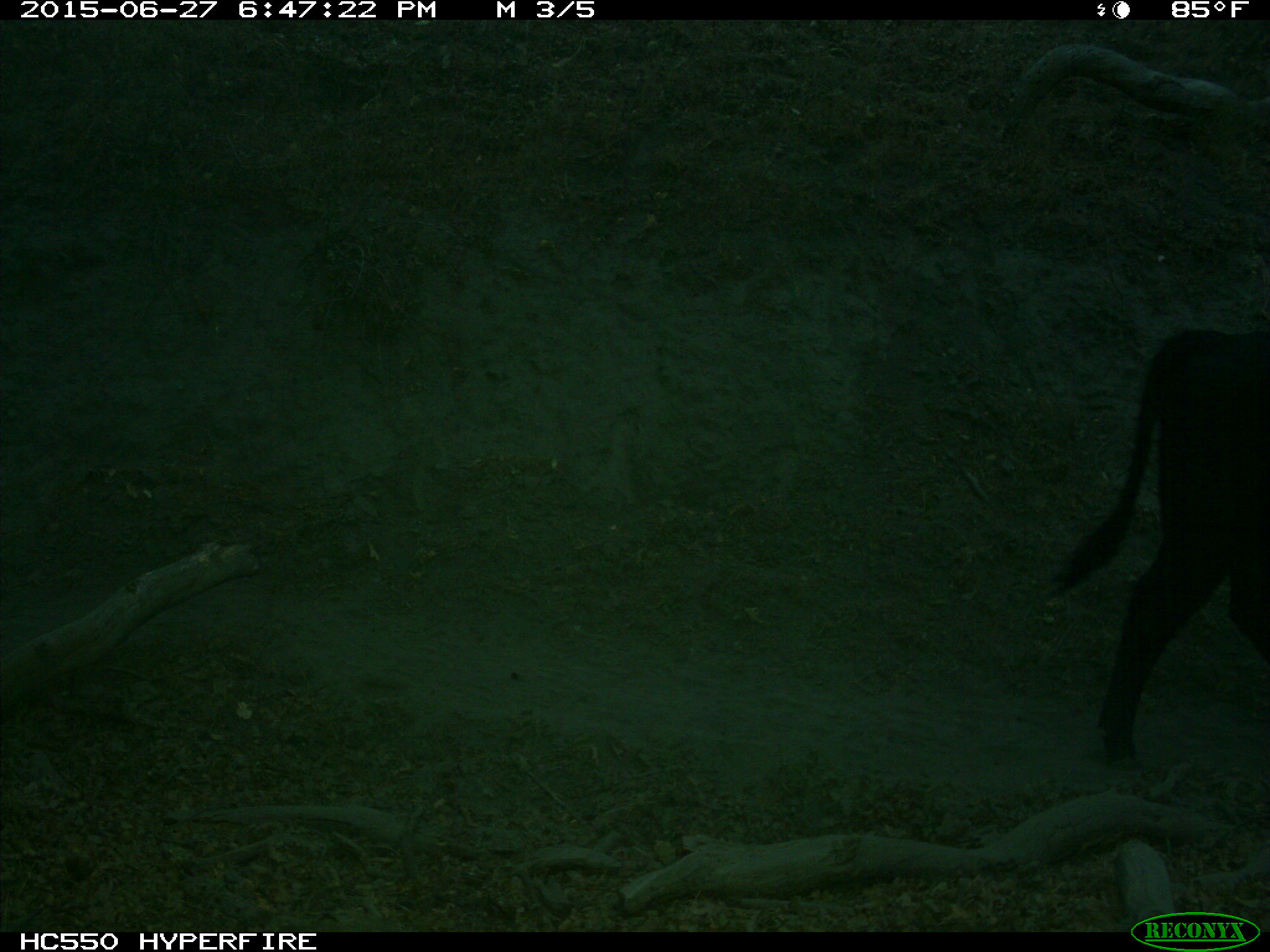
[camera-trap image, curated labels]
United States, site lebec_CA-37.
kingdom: Animalia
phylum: Chordata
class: Mammalia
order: Artiodactyla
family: Bovidae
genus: Bos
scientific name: Bos taurus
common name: domestic cow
Bos taurus (domestic cow).